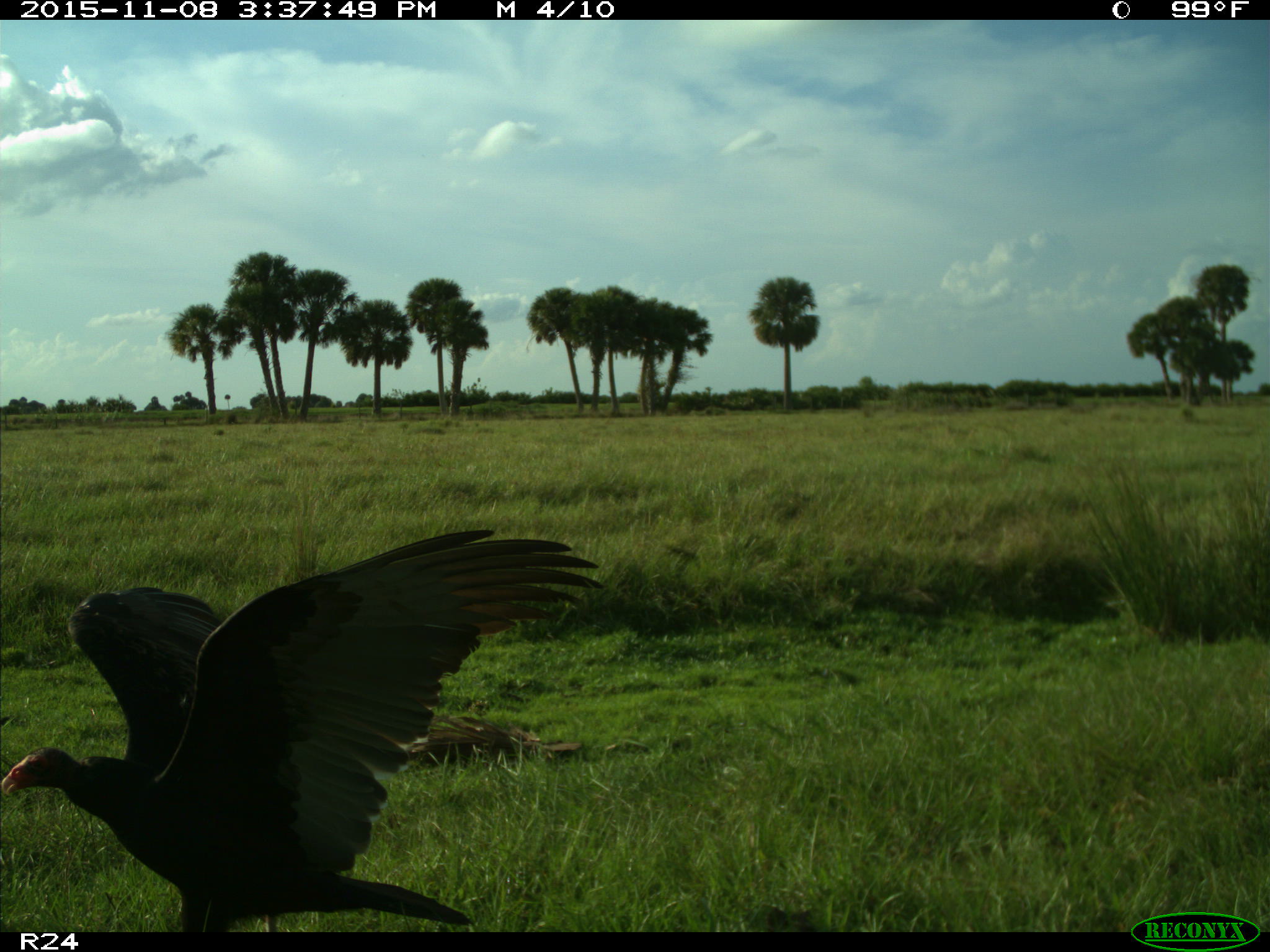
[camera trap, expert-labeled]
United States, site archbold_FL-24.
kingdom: Animalia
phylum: Chordata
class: Aves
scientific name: Aves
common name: birds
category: unidentified bird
Unidentified bird (birds) (Aves).